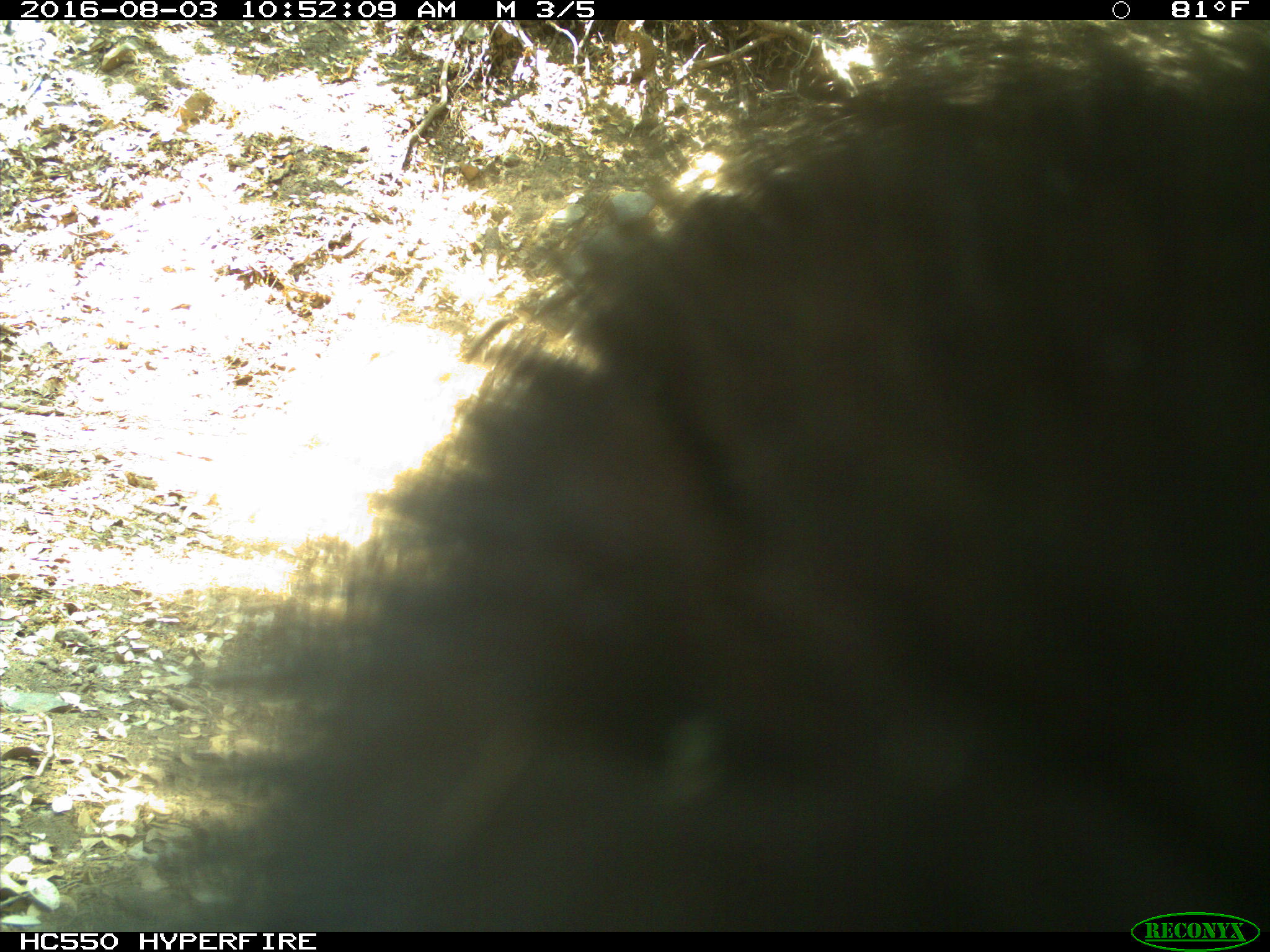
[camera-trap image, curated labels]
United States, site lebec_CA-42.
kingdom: Animalia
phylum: Chordata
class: Mammalia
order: Carnivora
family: Ursidae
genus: Ursus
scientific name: Ursus americanus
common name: american black bear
Ursus americanus (american black bear).